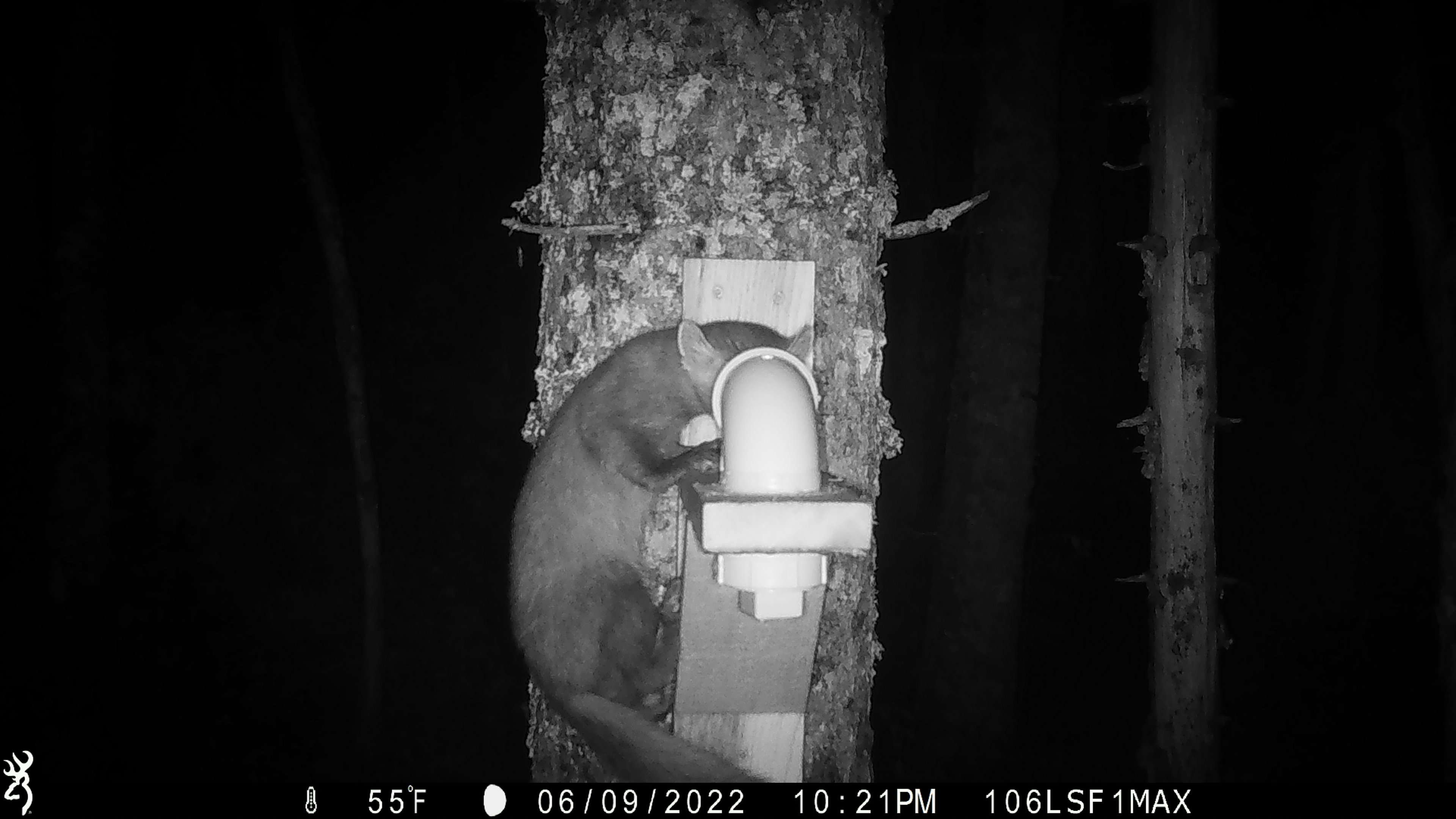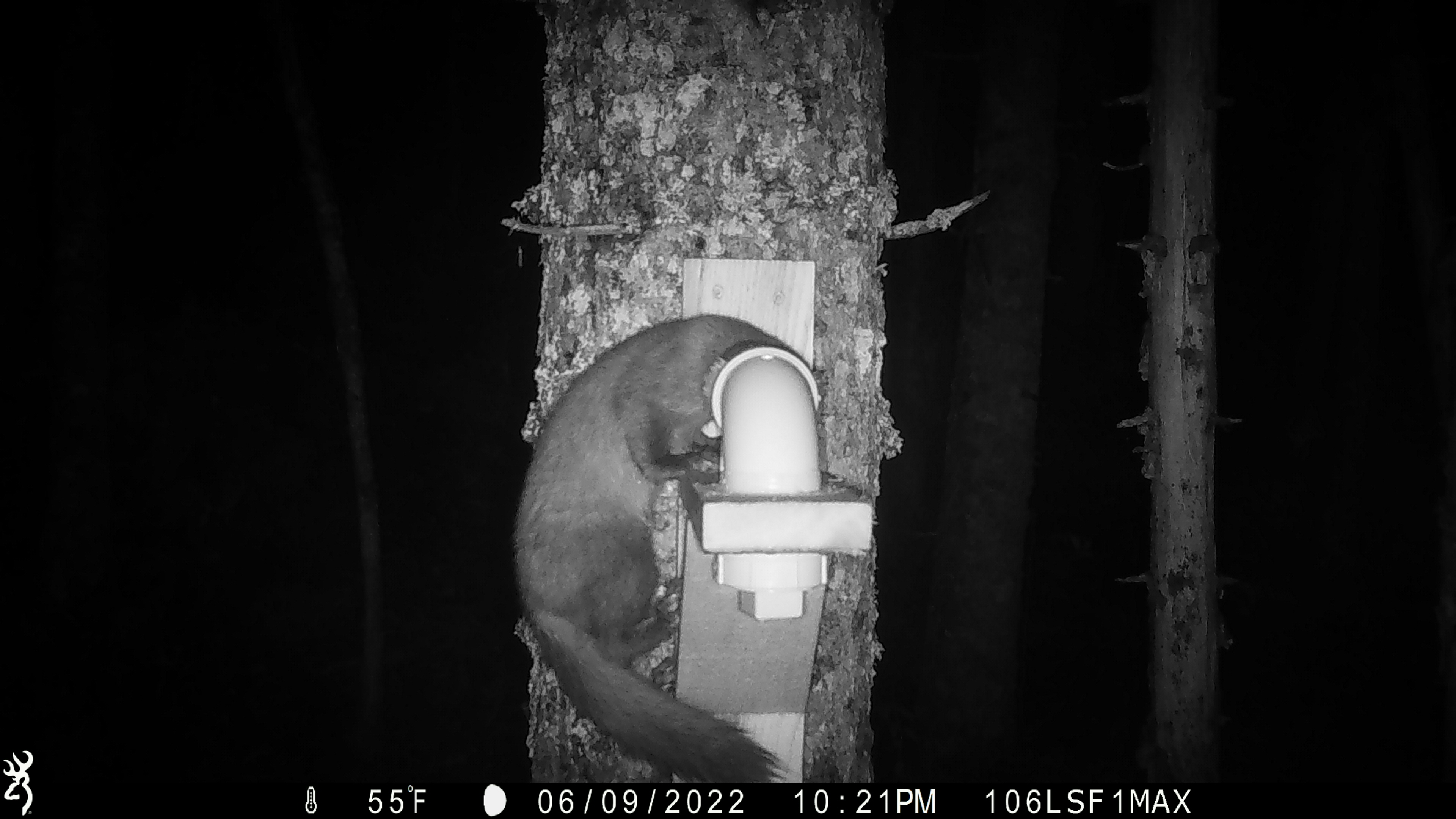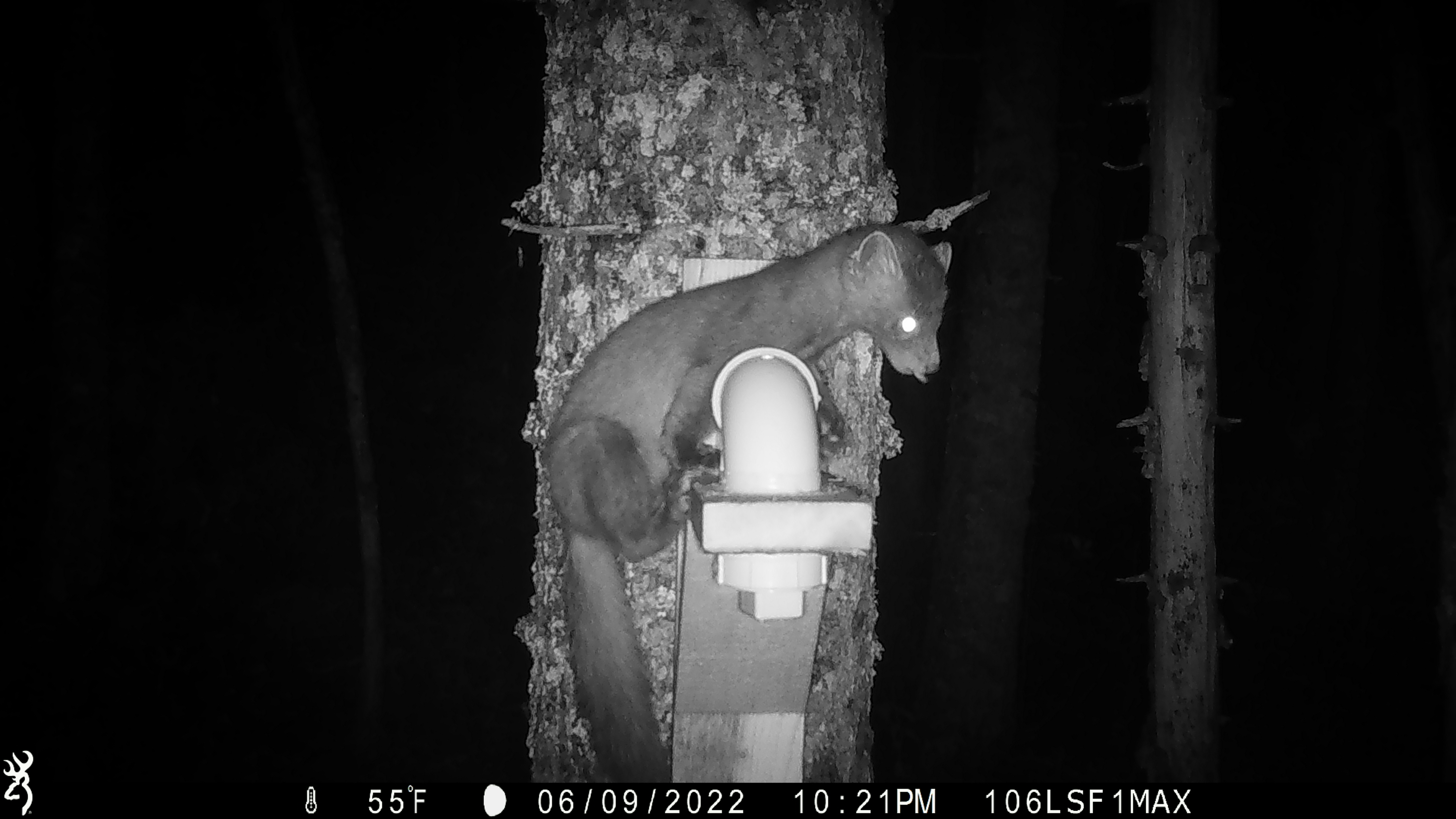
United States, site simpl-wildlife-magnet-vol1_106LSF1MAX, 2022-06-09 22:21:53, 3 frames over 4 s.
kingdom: Animalia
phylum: Chordata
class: Mammalia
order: Carnivora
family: Mustelidae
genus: Martes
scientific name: Martes americana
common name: american marten